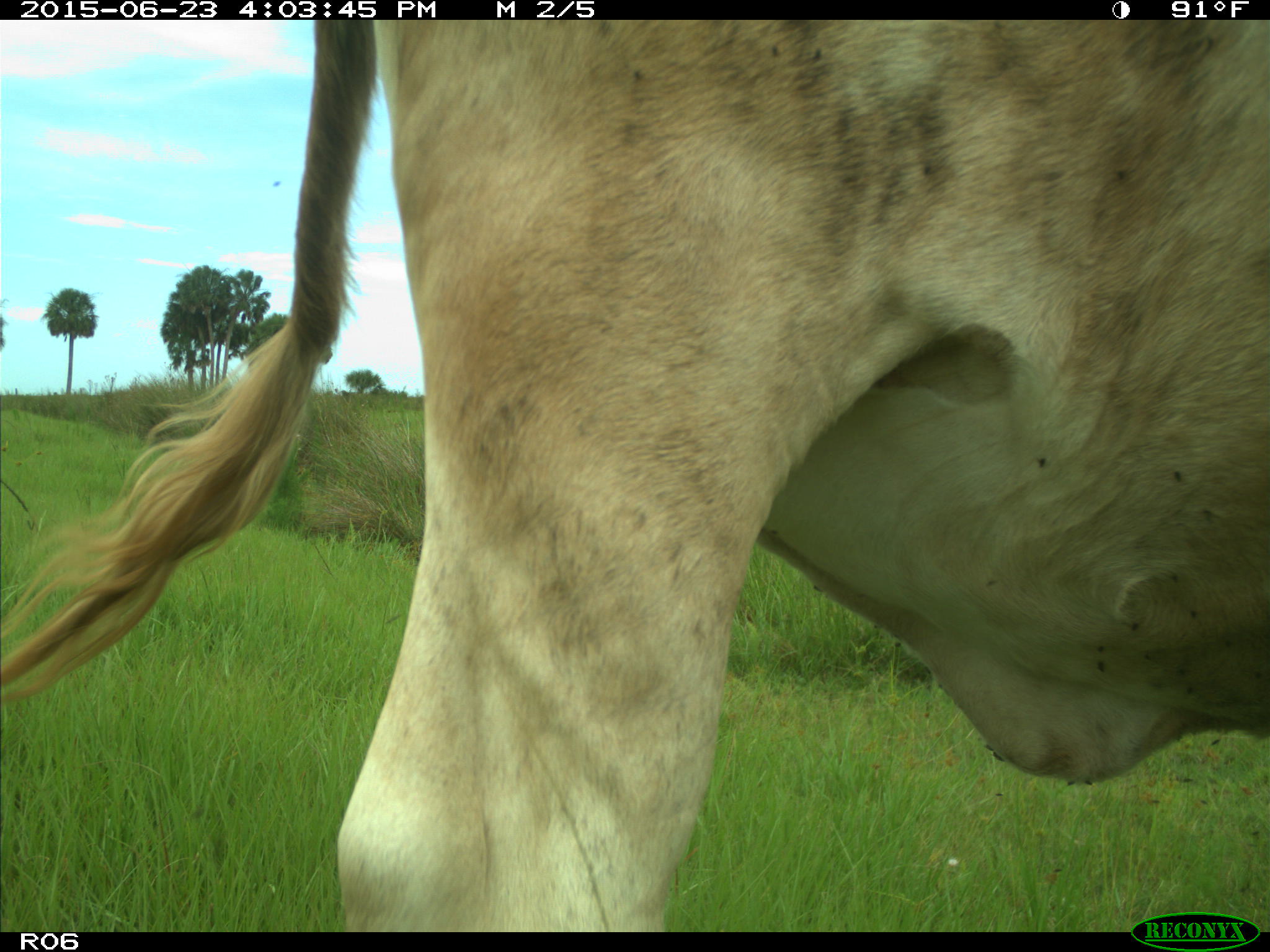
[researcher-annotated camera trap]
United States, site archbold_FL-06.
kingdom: Animalia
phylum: Chordata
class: Mammalia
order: Artiodactyla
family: Bovidae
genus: Bos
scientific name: Bos taurus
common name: domestic cow